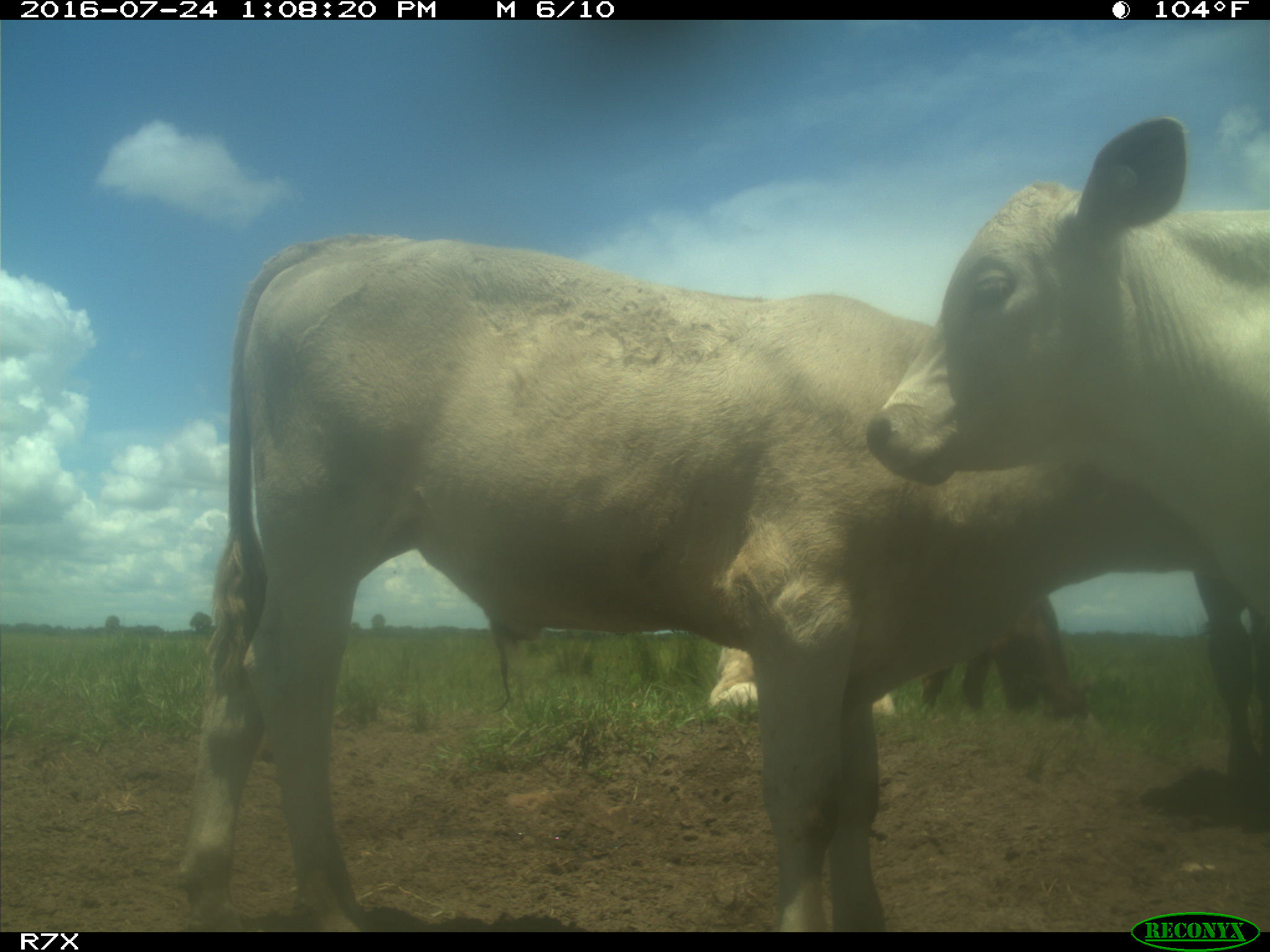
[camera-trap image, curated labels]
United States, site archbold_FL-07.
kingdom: Animalia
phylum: Chordata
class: Mammalia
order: Artiodactyla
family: Bovidae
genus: Bos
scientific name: Bos taurus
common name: domestic cow